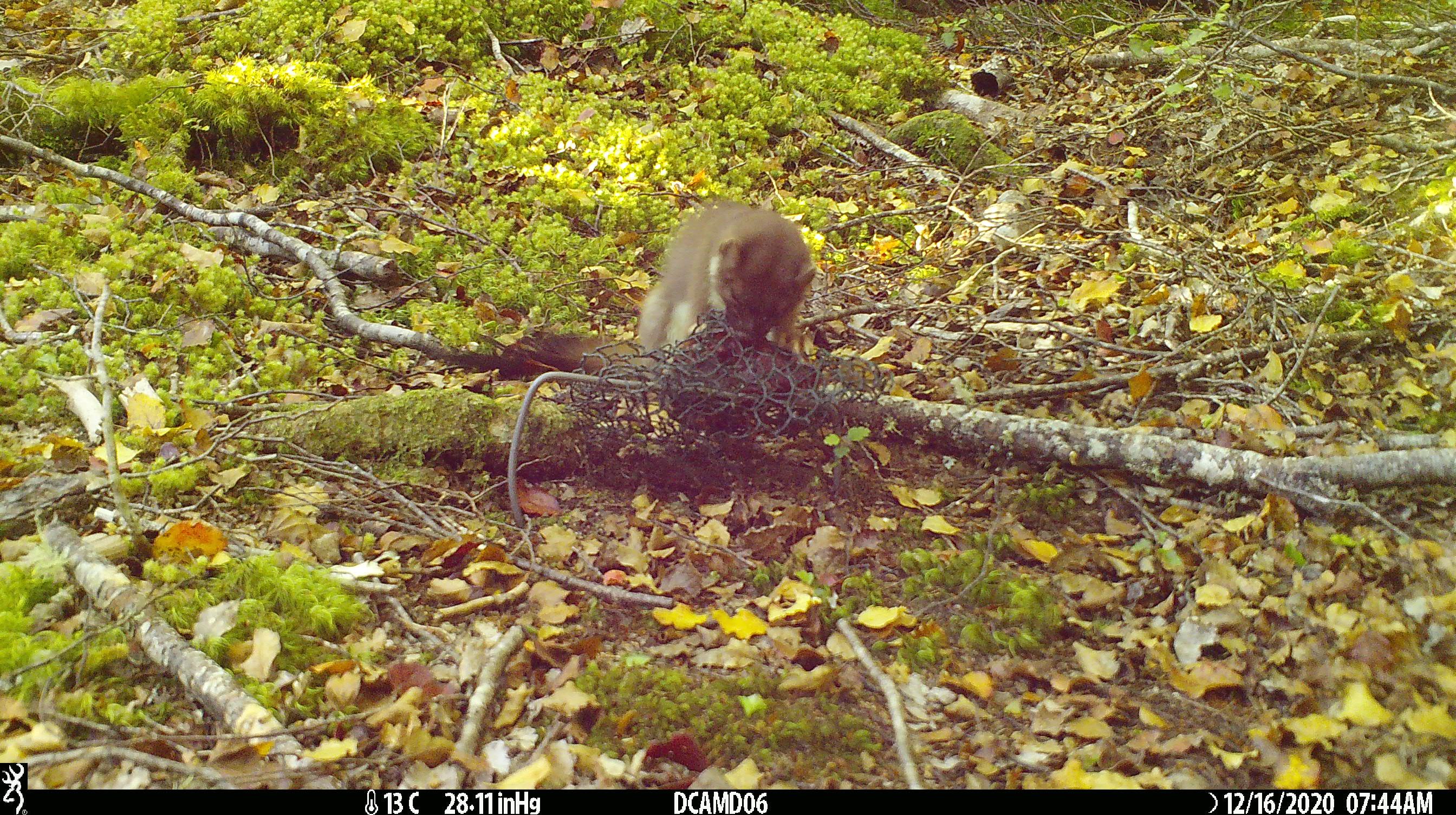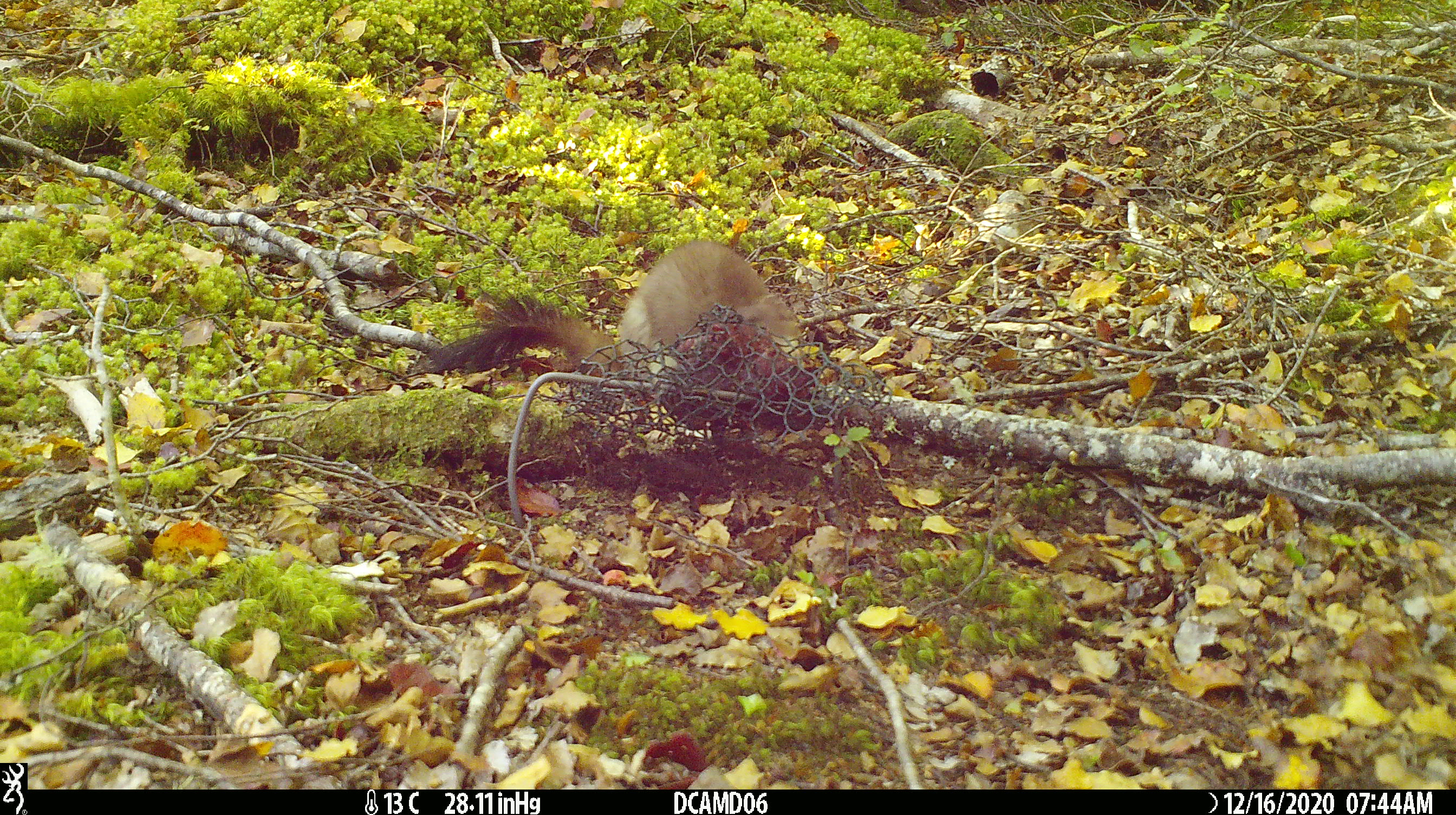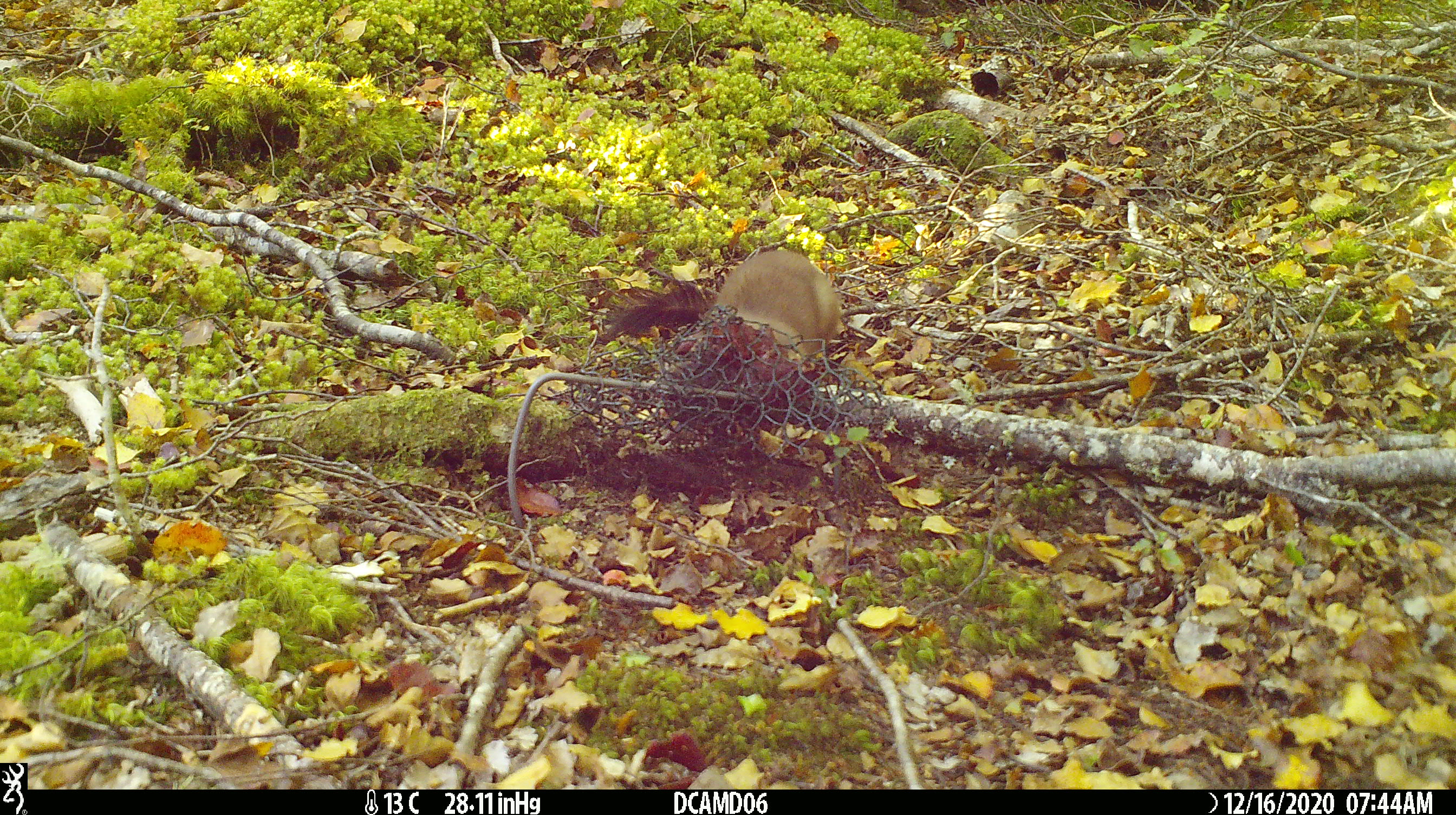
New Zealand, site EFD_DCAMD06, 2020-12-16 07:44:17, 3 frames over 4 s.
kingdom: Animalia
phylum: Chordata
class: Mammalia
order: Carnivora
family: Mustelidae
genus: Mustela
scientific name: Mustela erminea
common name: stoat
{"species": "stoat (Mustela erminea)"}